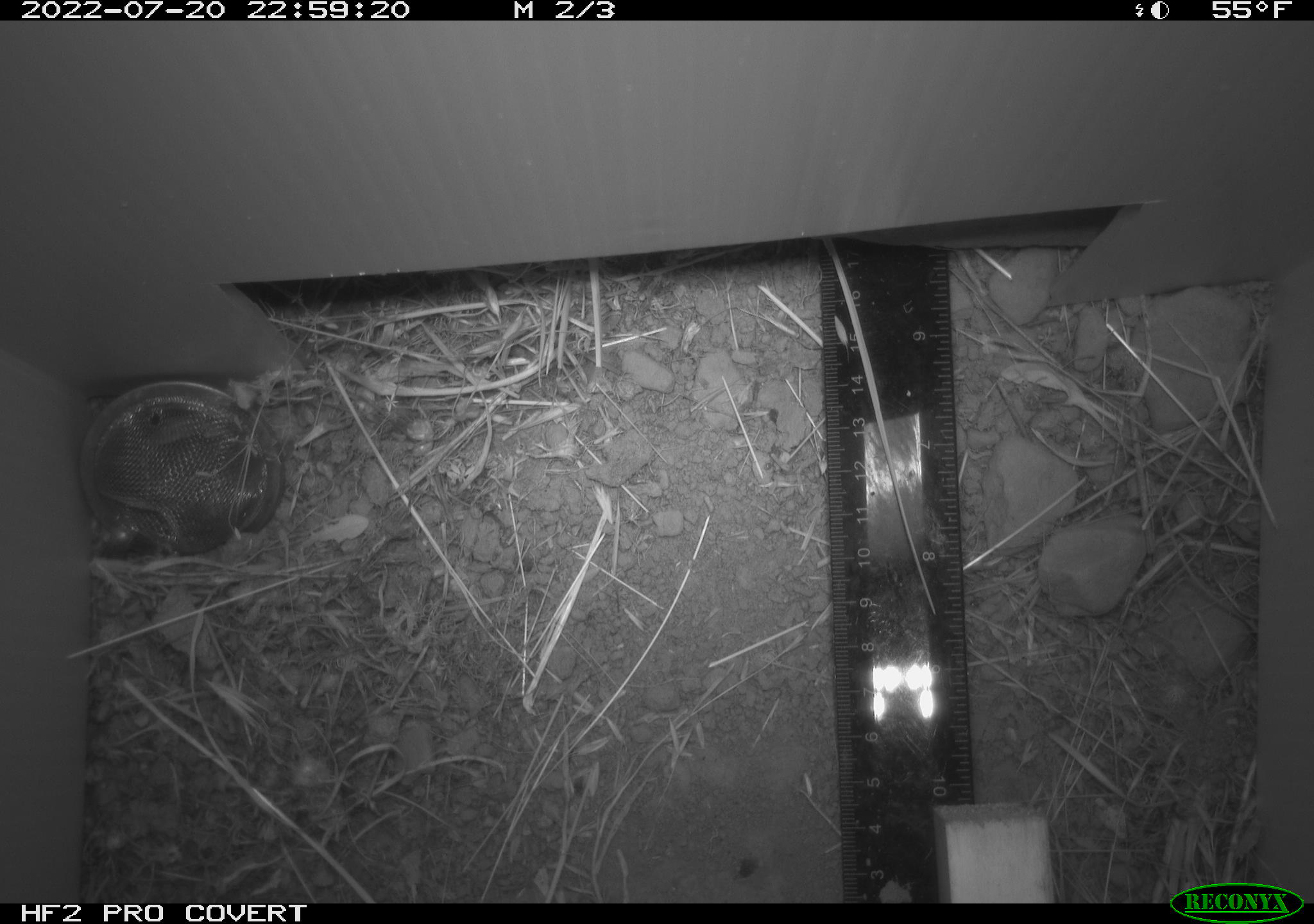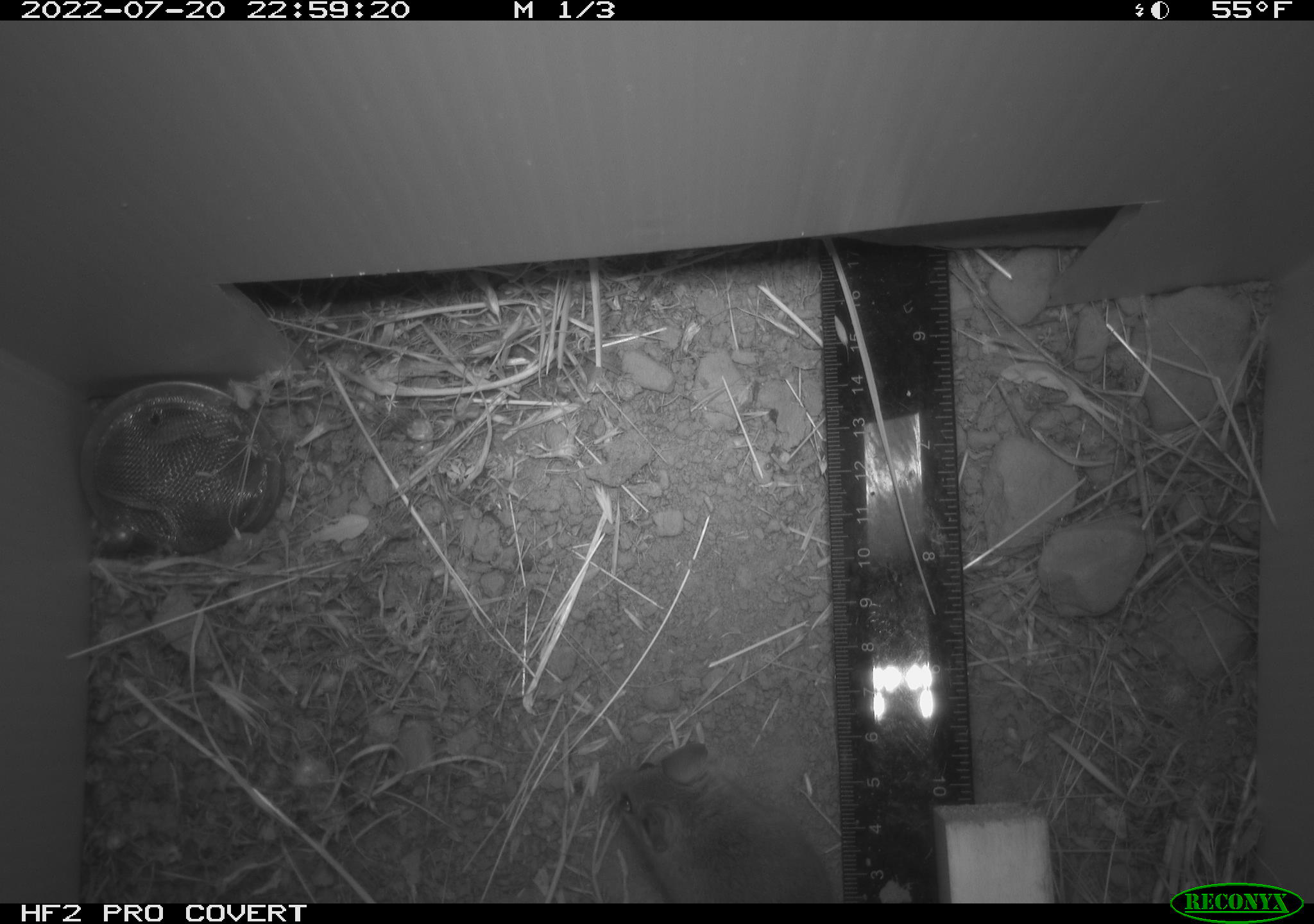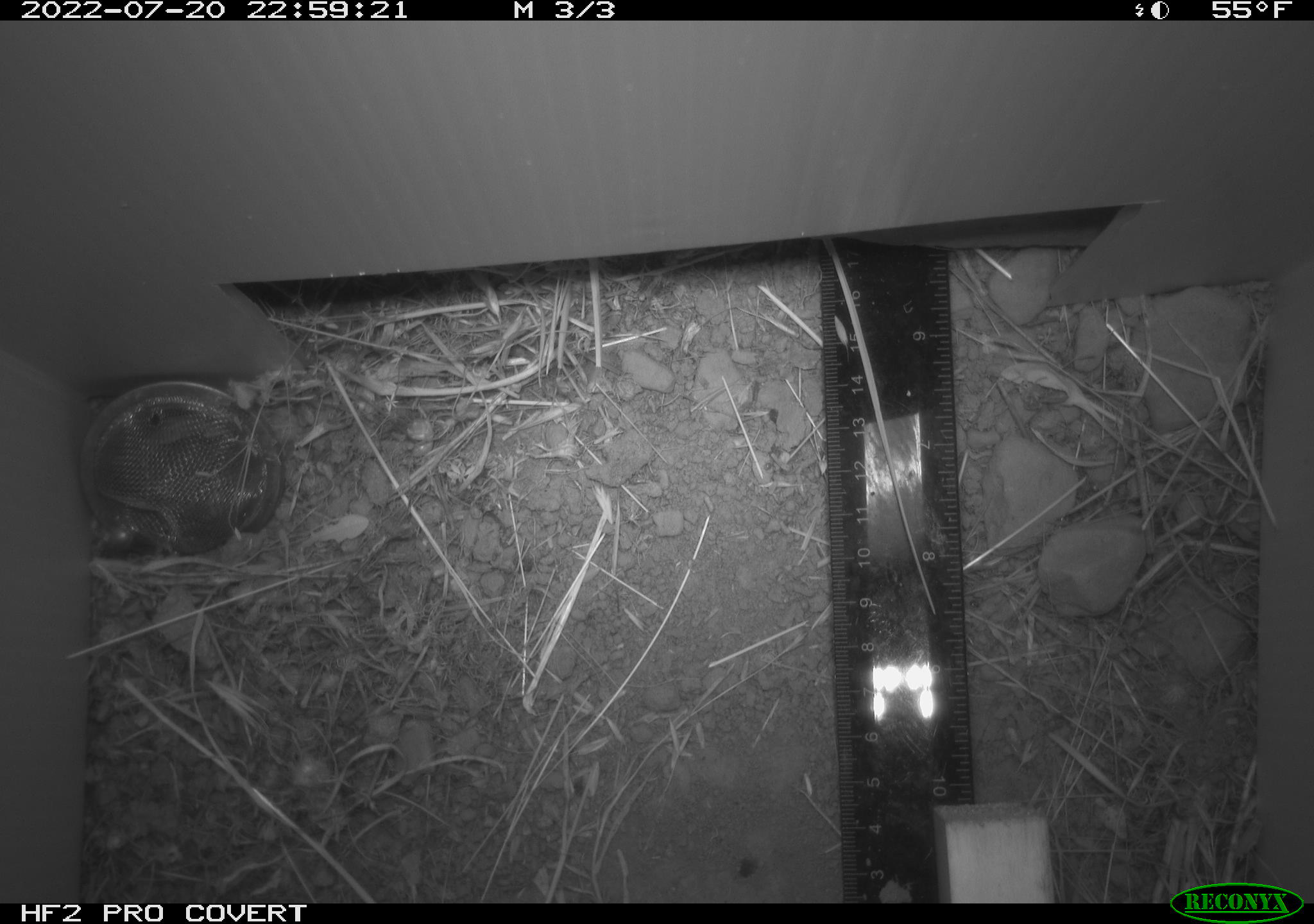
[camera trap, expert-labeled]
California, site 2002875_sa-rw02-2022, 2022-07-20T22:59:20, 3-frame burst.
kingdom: Animalia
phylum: Chordata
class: Mammalia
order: Rodentia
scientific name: Rodentia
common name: mouse species